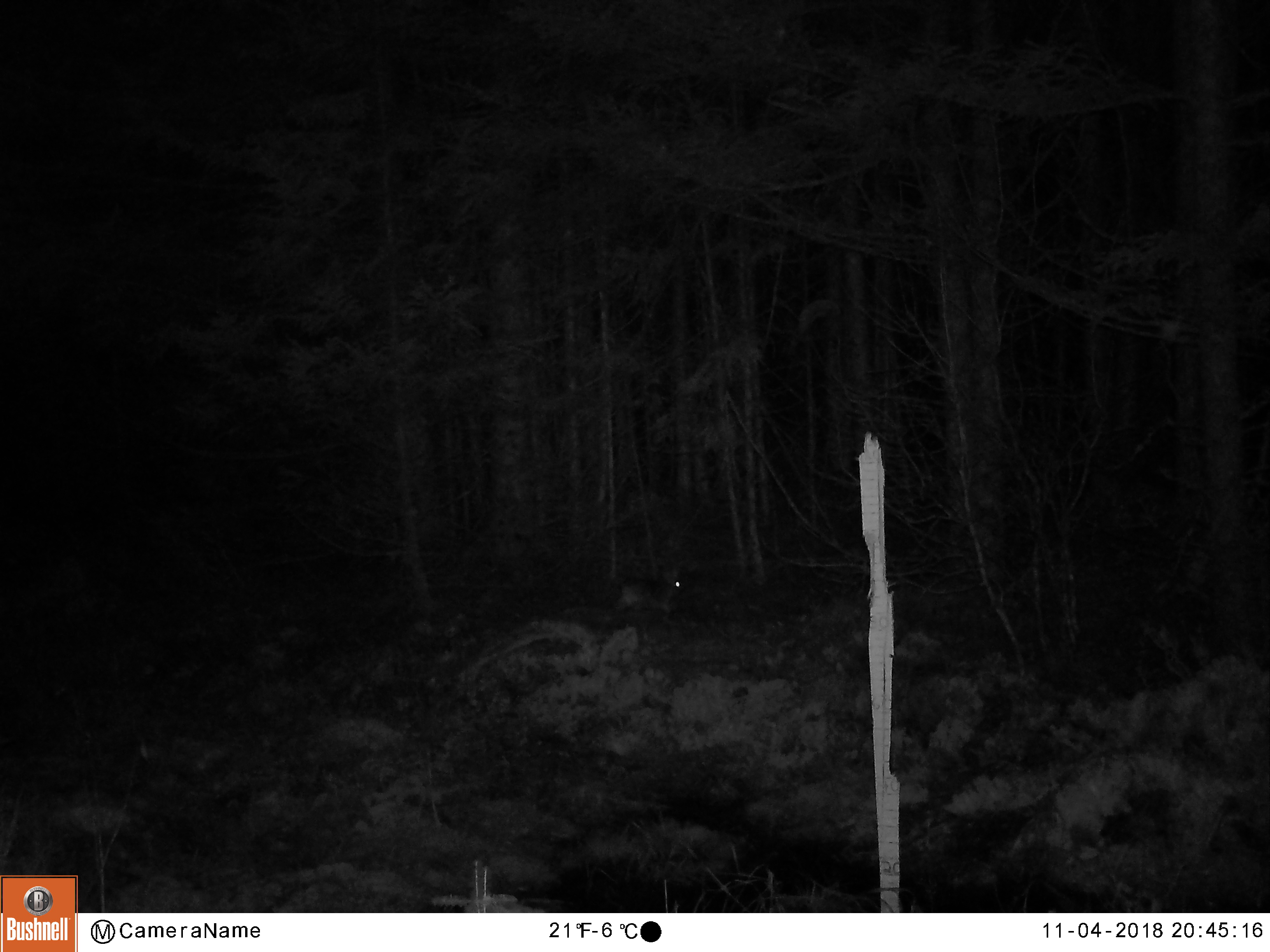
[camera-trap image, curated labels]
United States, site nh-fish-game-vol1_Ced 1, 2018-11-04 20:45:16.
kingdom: Animalia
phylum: Chordata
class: Mammalia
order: Lagomorpha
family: Leporidae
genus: Lepus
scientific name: Lepus americanus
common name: snowshoe hare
Snowshoe hare (Lepus americanus).